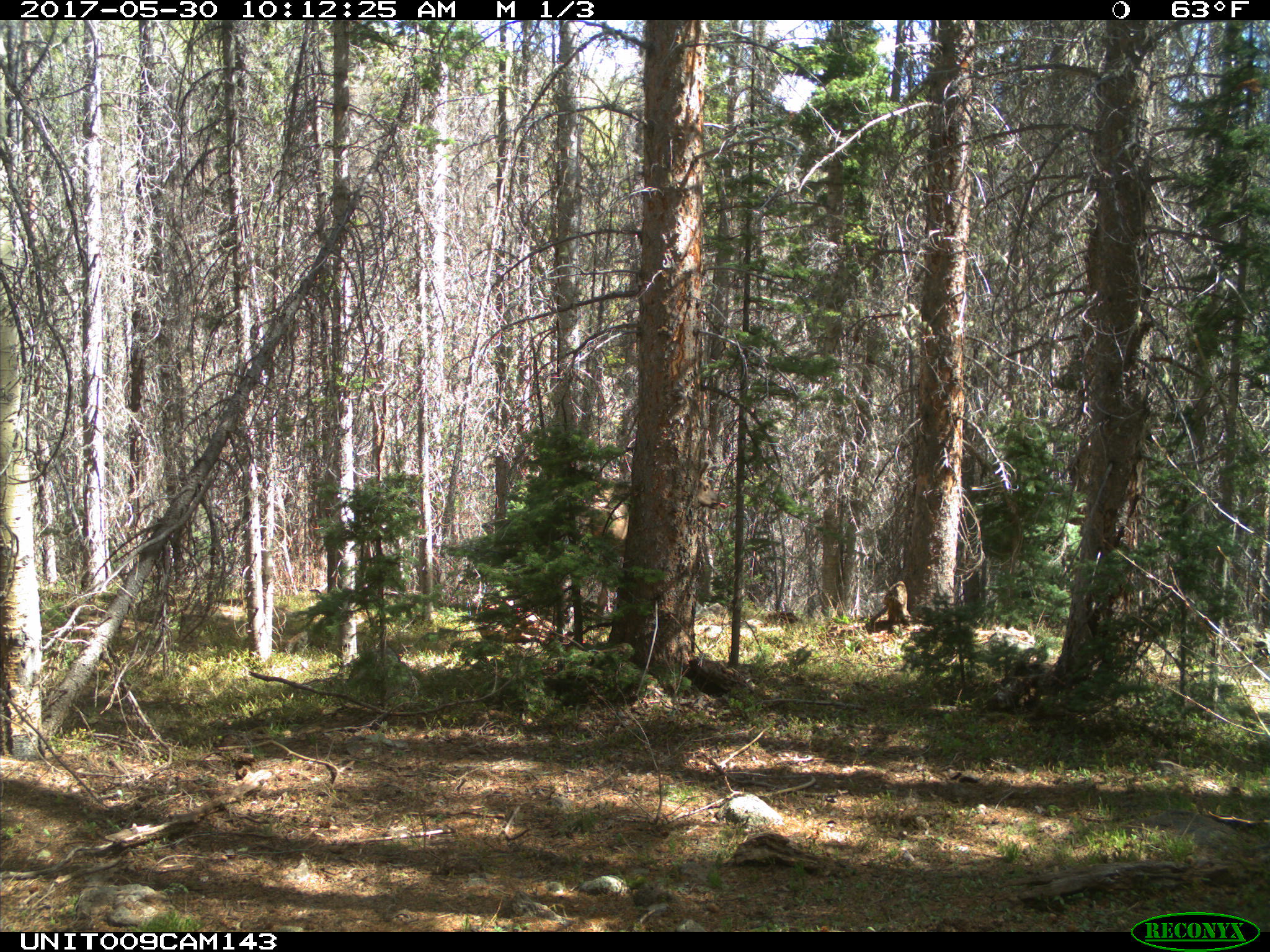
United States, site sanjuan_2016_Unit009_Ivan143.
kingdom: Animalia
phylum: Chordata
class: Mammalia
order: Artiodactyla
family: Cervidae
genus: Cervus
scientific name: Cervus elaphus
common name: red deer